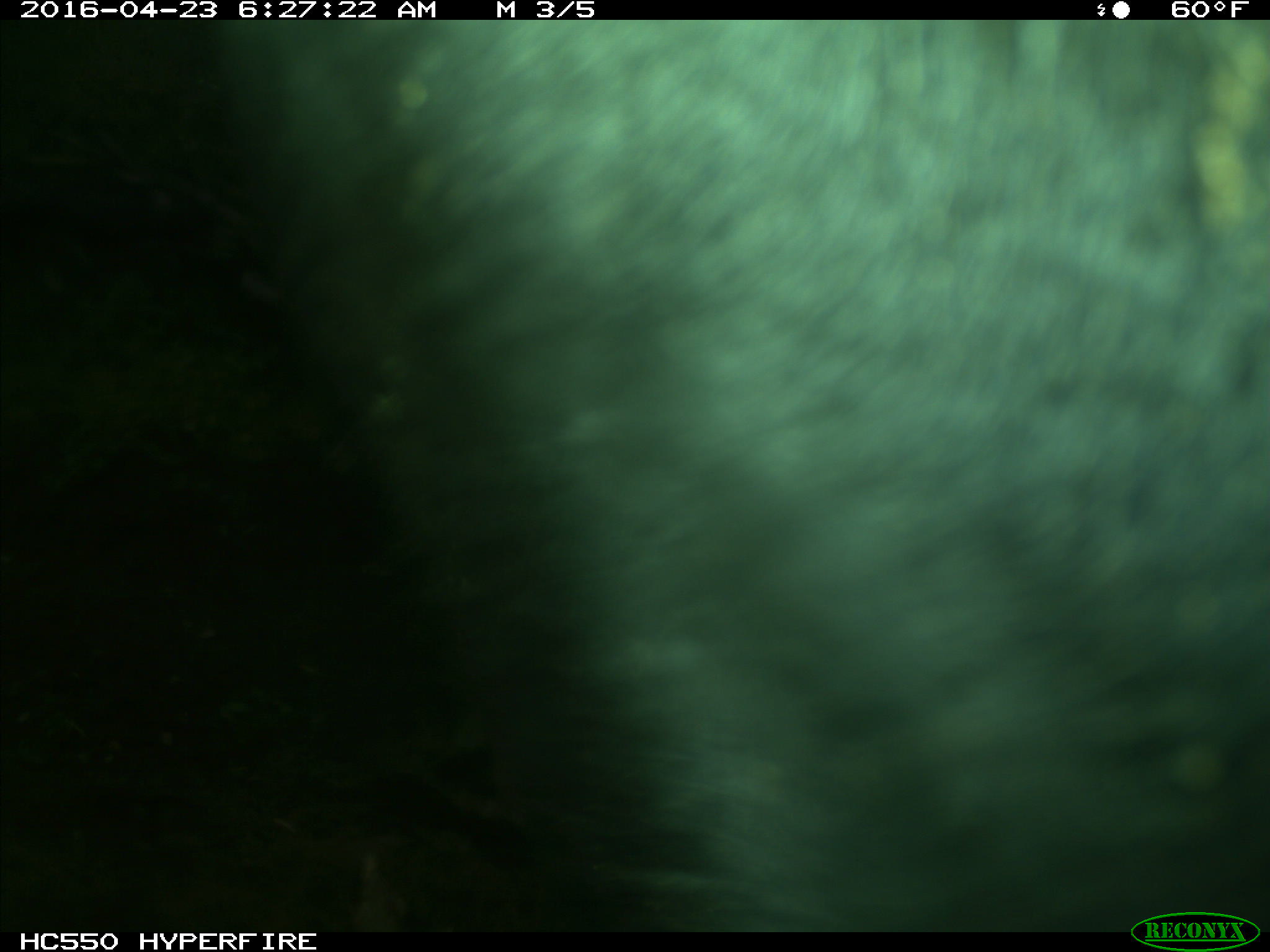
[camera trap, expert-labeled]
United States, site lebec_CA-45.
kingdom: Animalia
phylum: Chordata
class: Mammalia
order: Artiodactyla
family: Bovidae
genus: Bos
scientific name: Bos taurus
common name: domestic cow